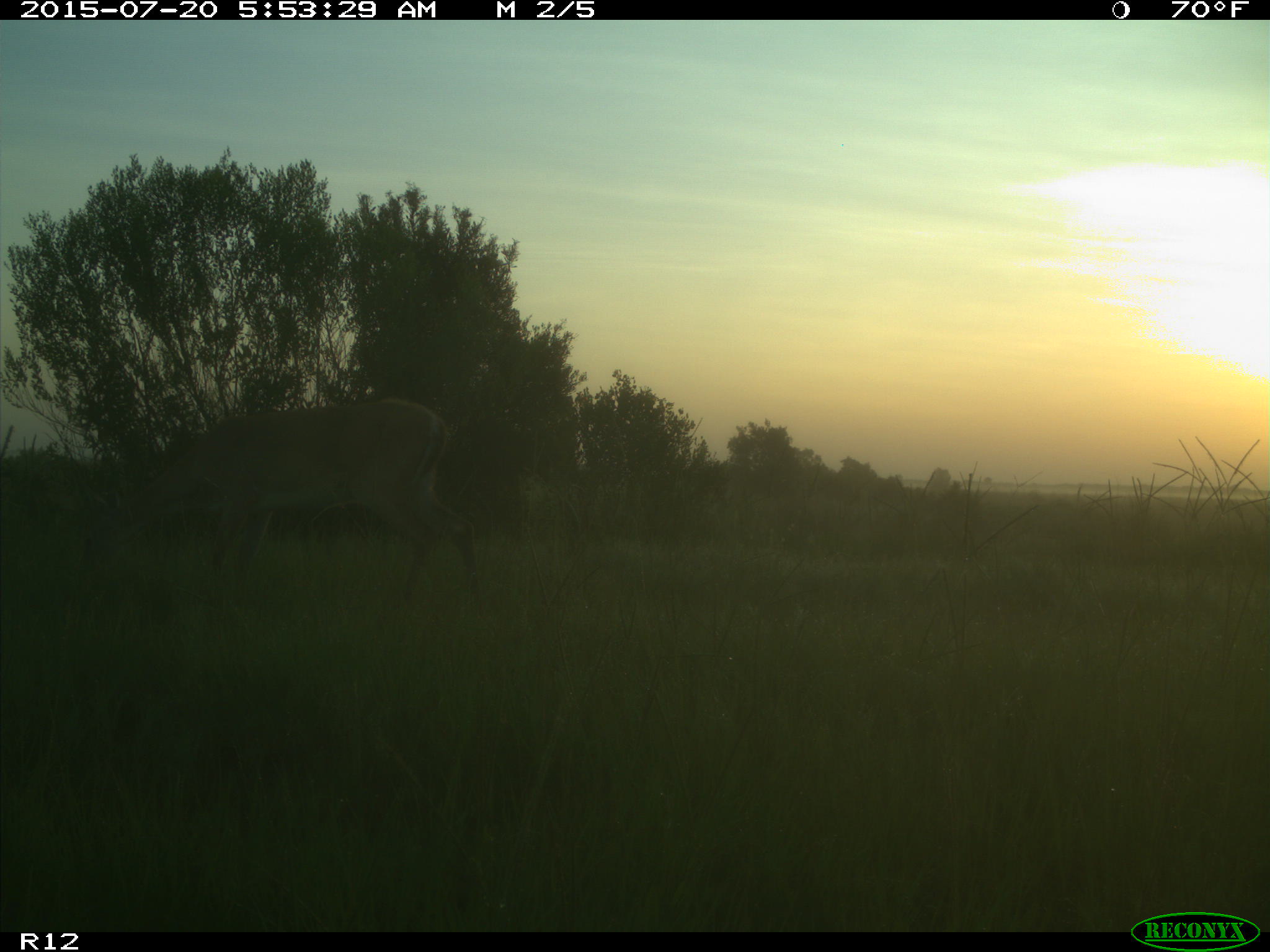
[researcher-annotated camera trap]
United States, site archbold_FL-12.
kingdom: Animalia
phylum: Chordata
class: Mammalia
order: Artiodactyla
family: Cervidae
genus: Odocoileus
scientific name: Odocoileus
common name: deer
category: unidentified deer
Unidentified deer (deer) (Odocoileus).